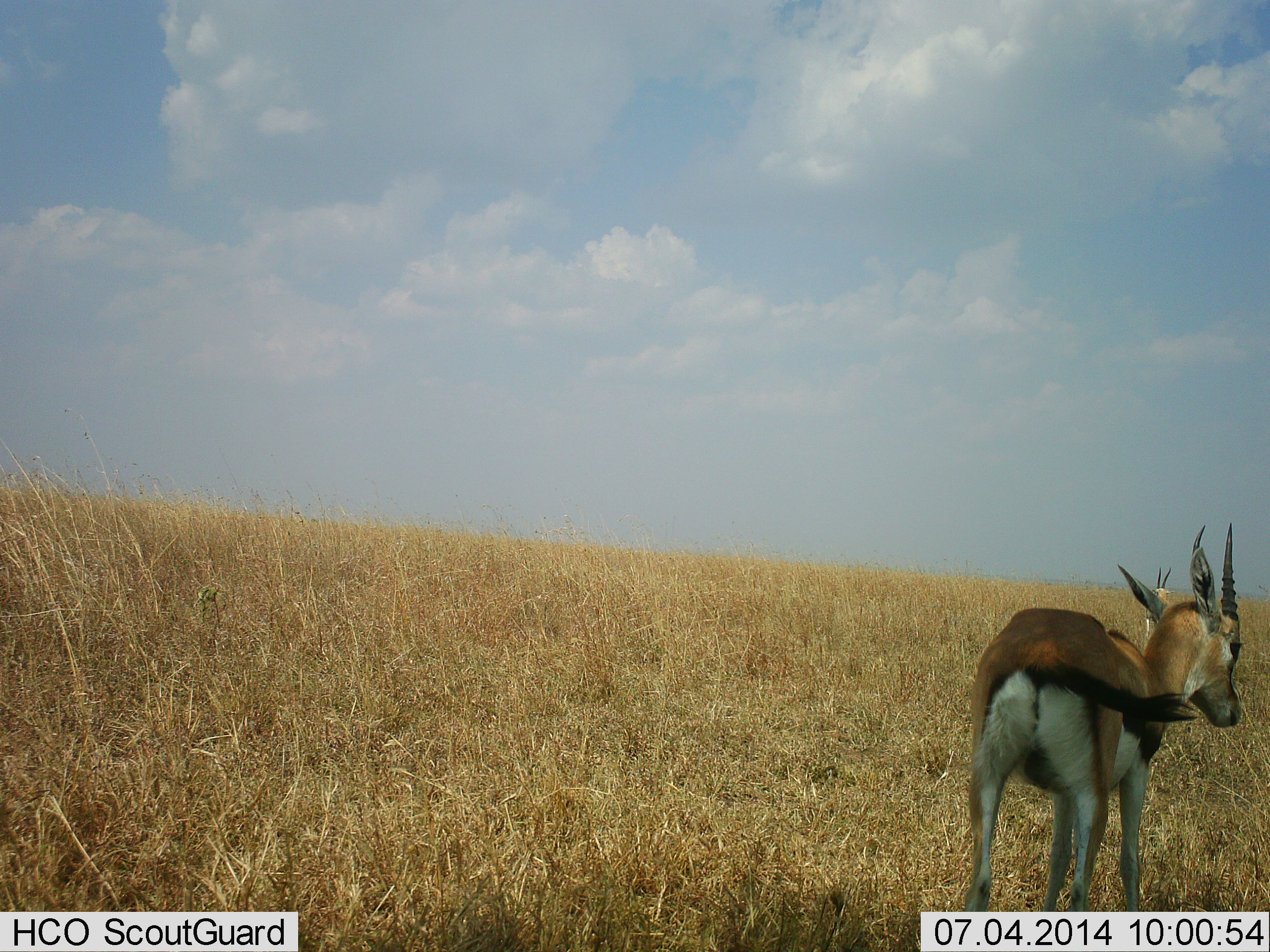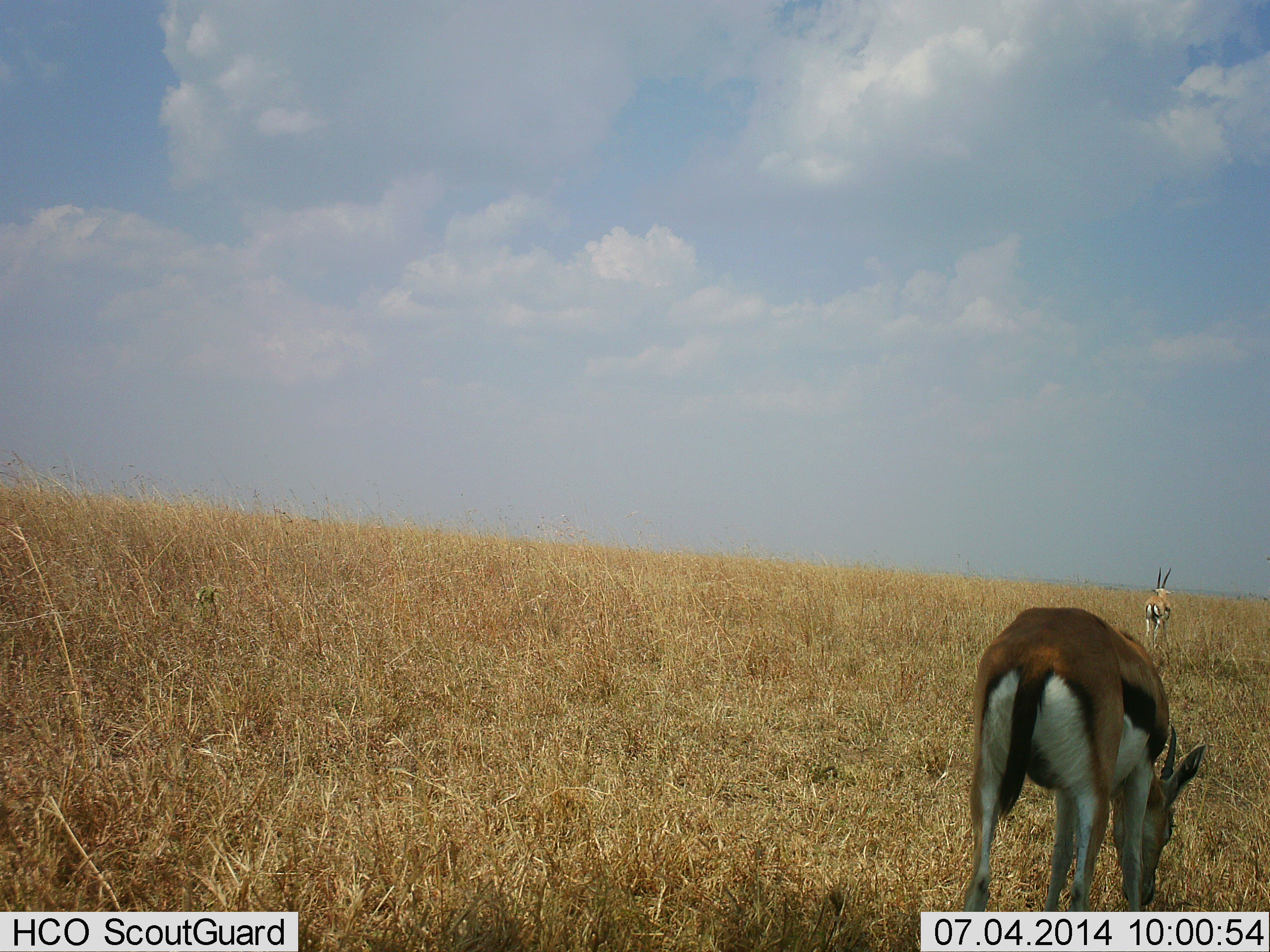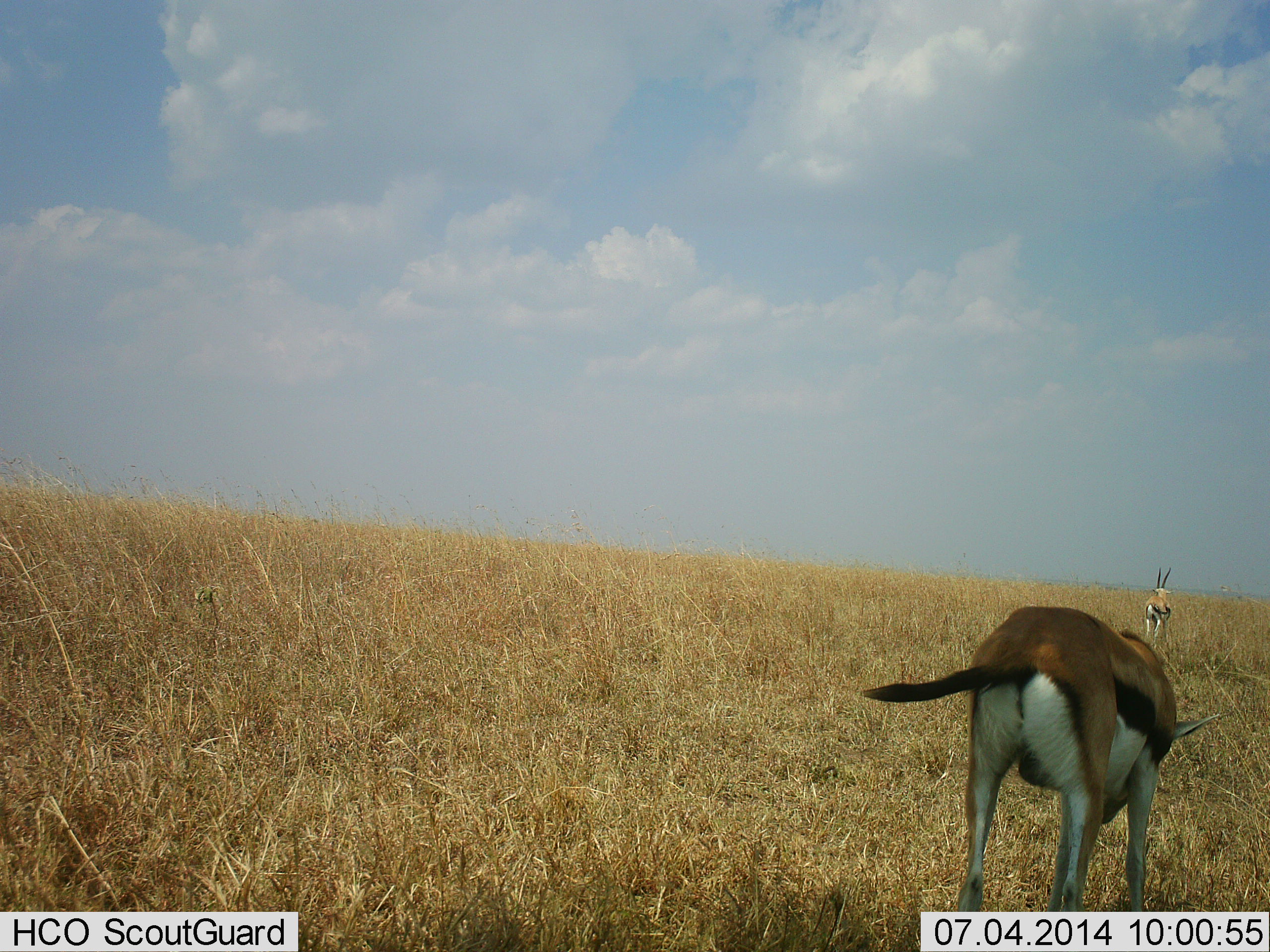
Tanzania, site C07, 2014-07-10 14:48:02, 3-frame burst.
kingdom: Animalia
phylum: Chordata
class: Mammalia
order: Artiodactyla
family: Bovidae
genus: Eudorcas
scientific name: Eudorcas thomsonii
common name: thomson's gazelle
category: gazellethomsons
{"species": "gazellethomsons (thomson's gazelle) (Eudorcas thomsonii)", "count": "2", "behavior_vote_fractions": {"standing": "90%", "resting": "0%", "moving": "10%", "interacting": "0%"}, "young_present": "10%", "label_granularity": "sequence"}